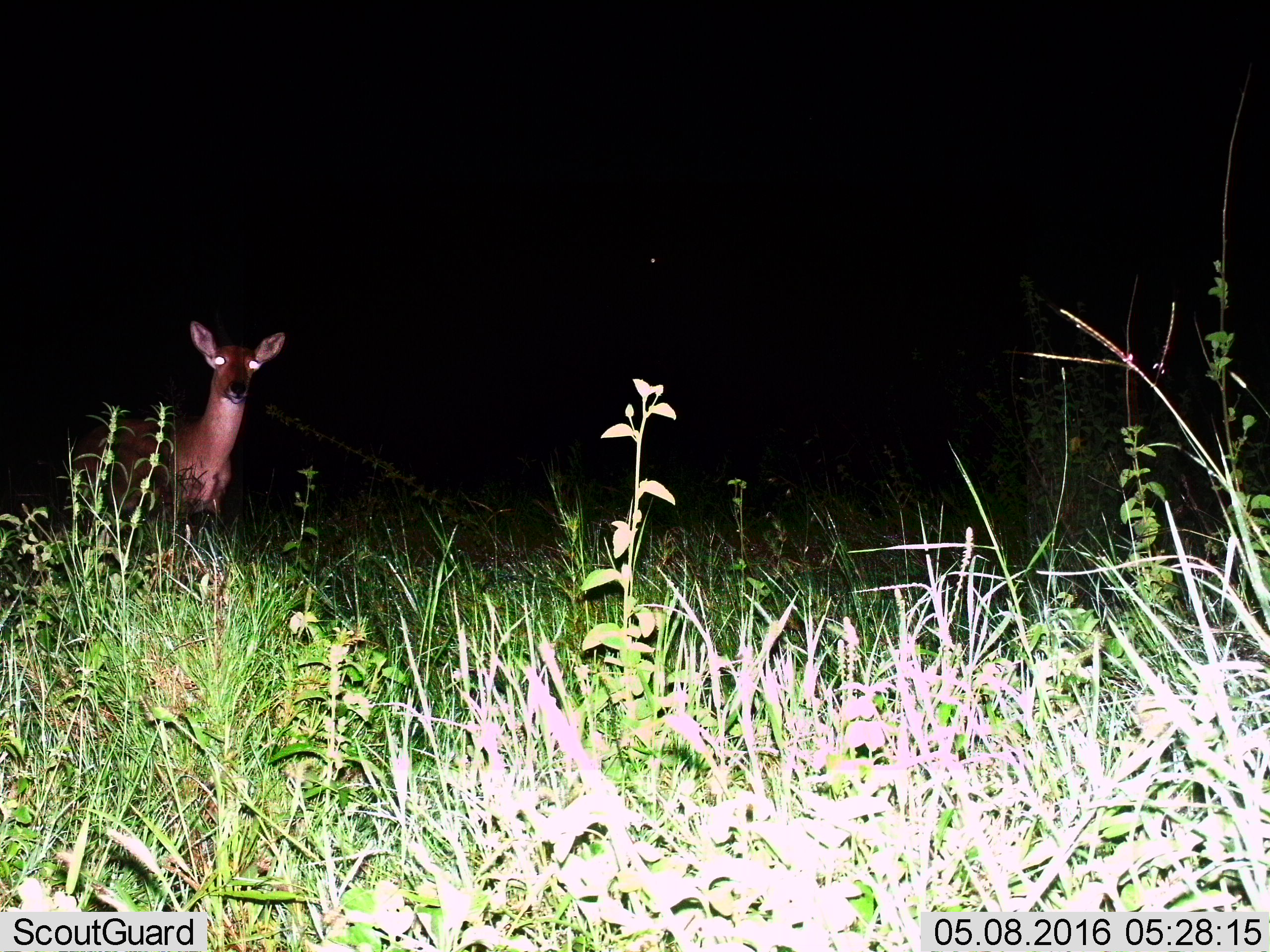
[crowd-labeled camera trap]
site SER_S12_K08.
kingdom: Animalia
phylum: Chordata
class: Mammalia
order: Artiodactyla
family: Bovidae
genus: Redunca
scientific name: Redunca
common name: reedbuck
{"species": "reedbuck (Redunca)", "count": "1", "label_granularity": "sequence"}